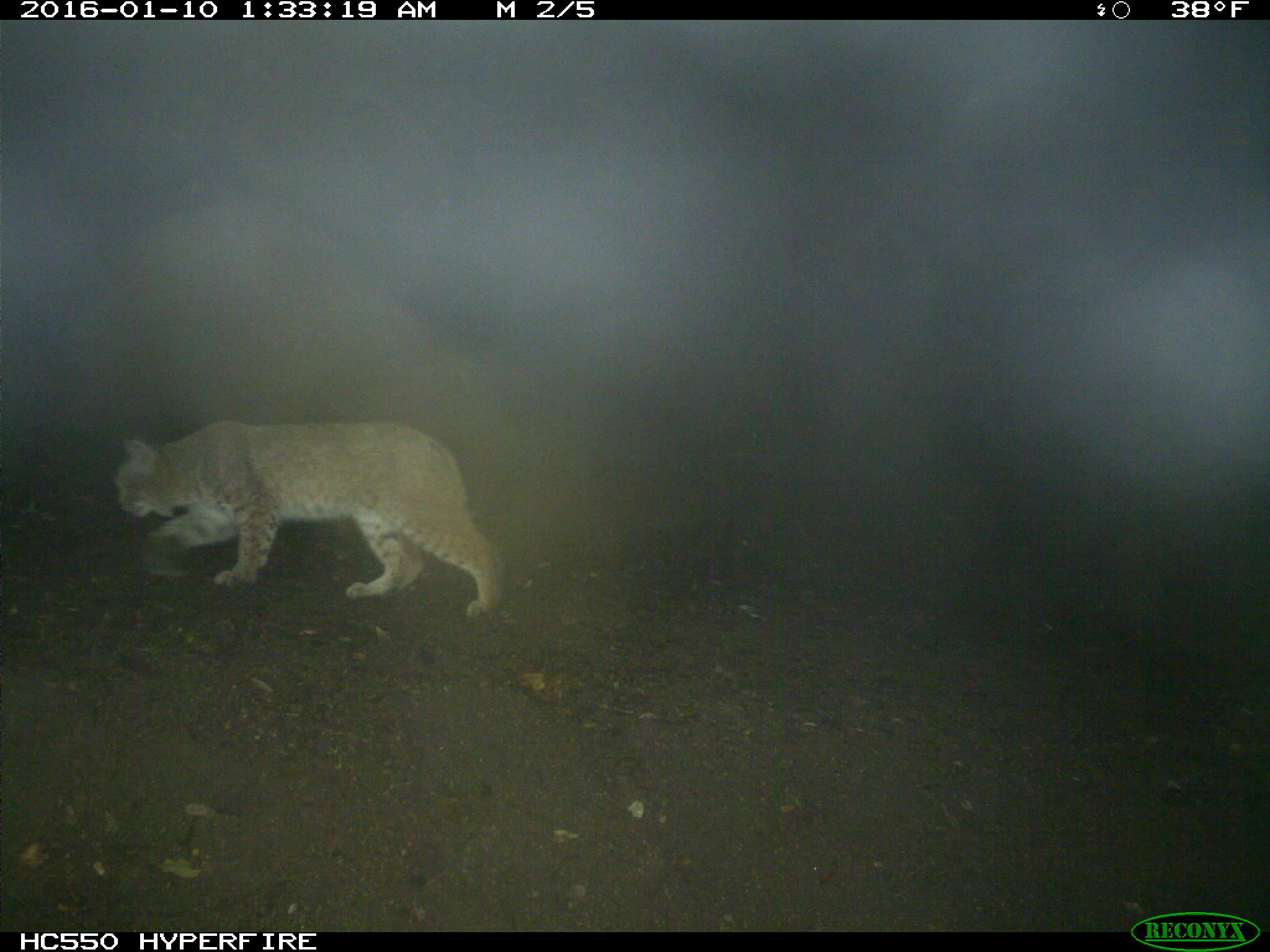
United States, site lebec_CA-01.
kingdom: Animalia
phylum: Chordata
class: Mammalia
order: Carnivora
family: Felidae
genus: Lynx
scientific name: Lynx rufus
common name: bobcat